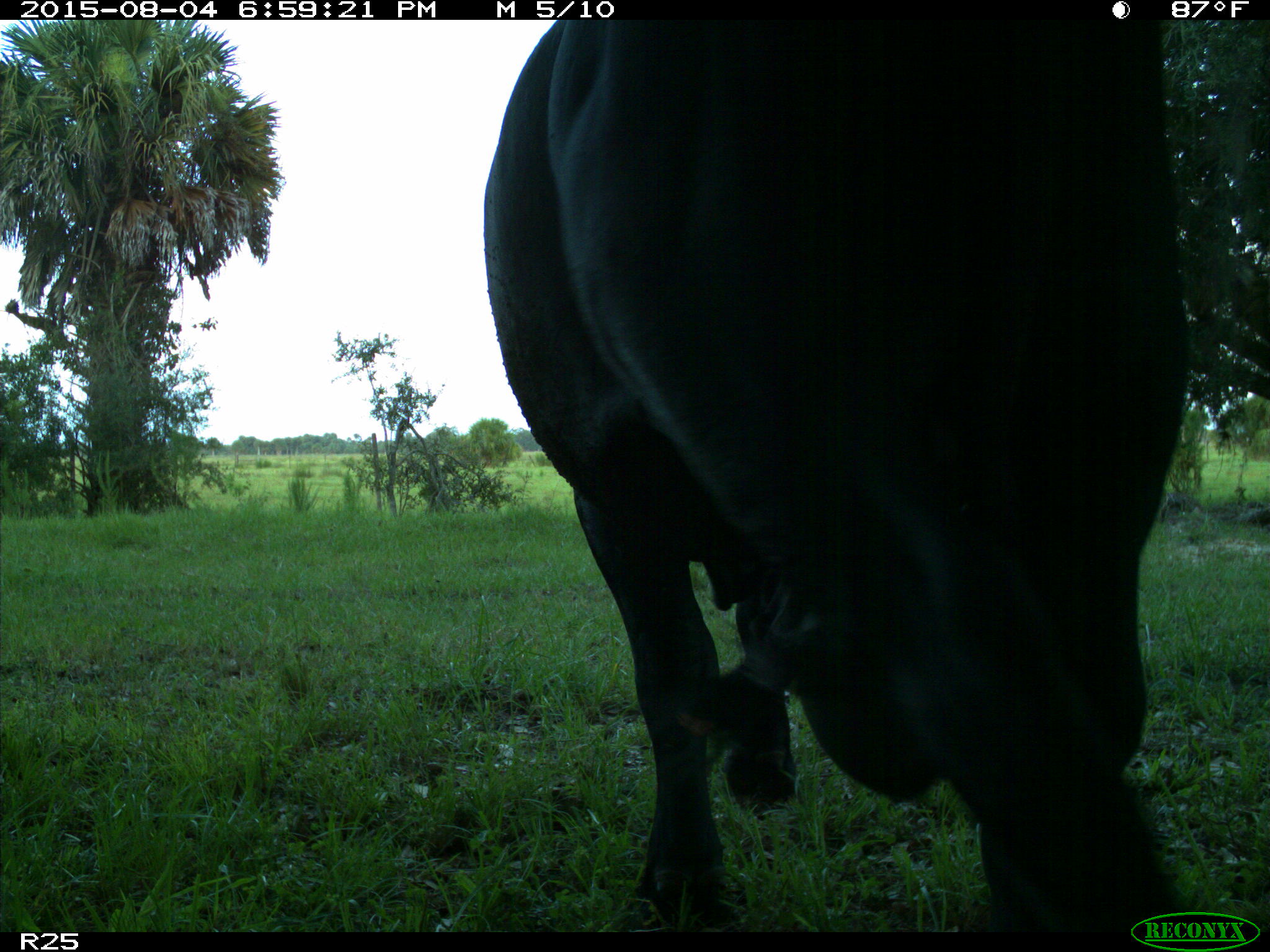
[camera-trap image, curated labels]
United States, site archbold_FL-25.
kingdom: Animalia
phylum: Chordata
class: Mammalia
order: Artiodactyla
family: Bovidae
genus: Bos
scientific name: Bos taurus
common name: domestic cow